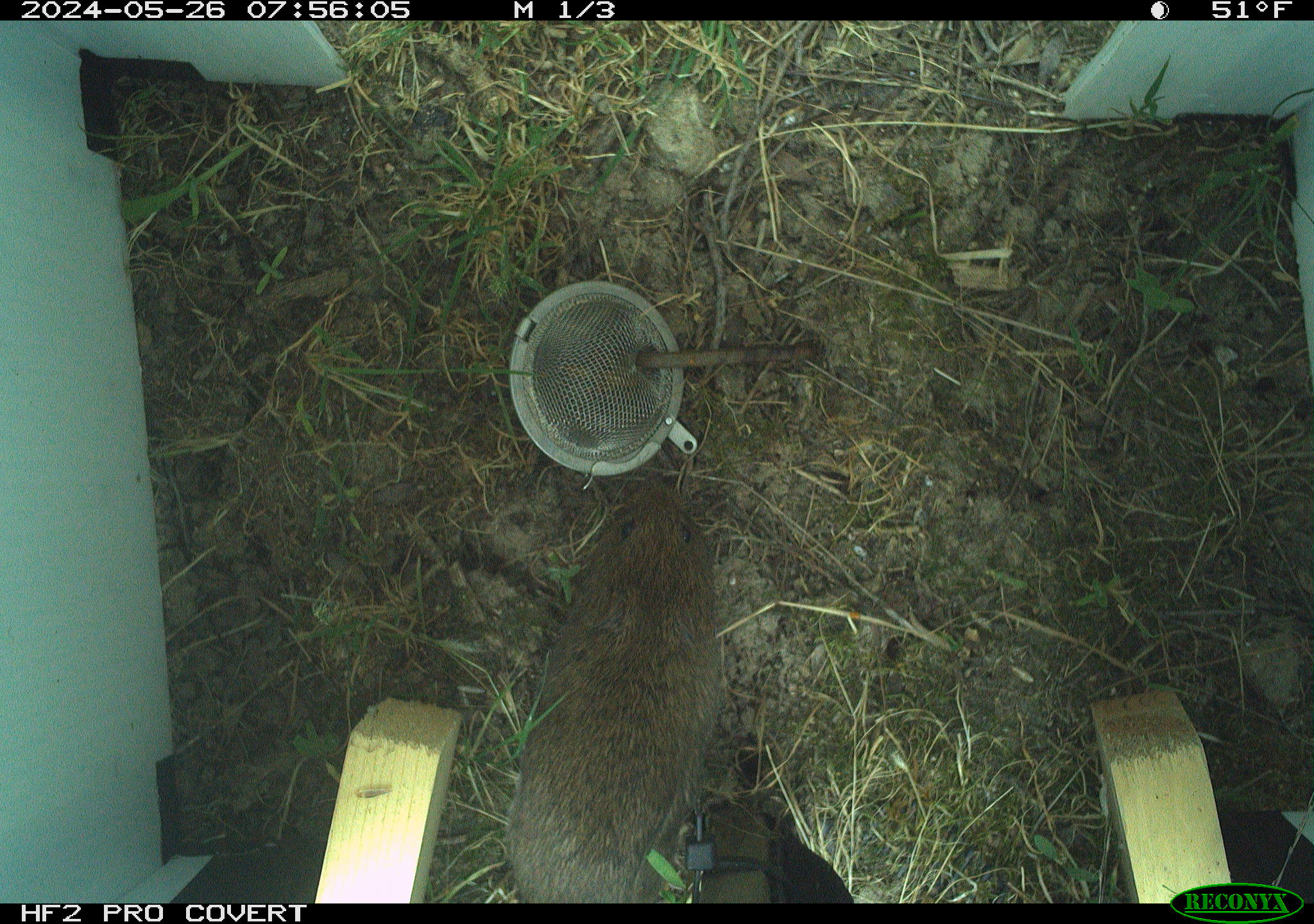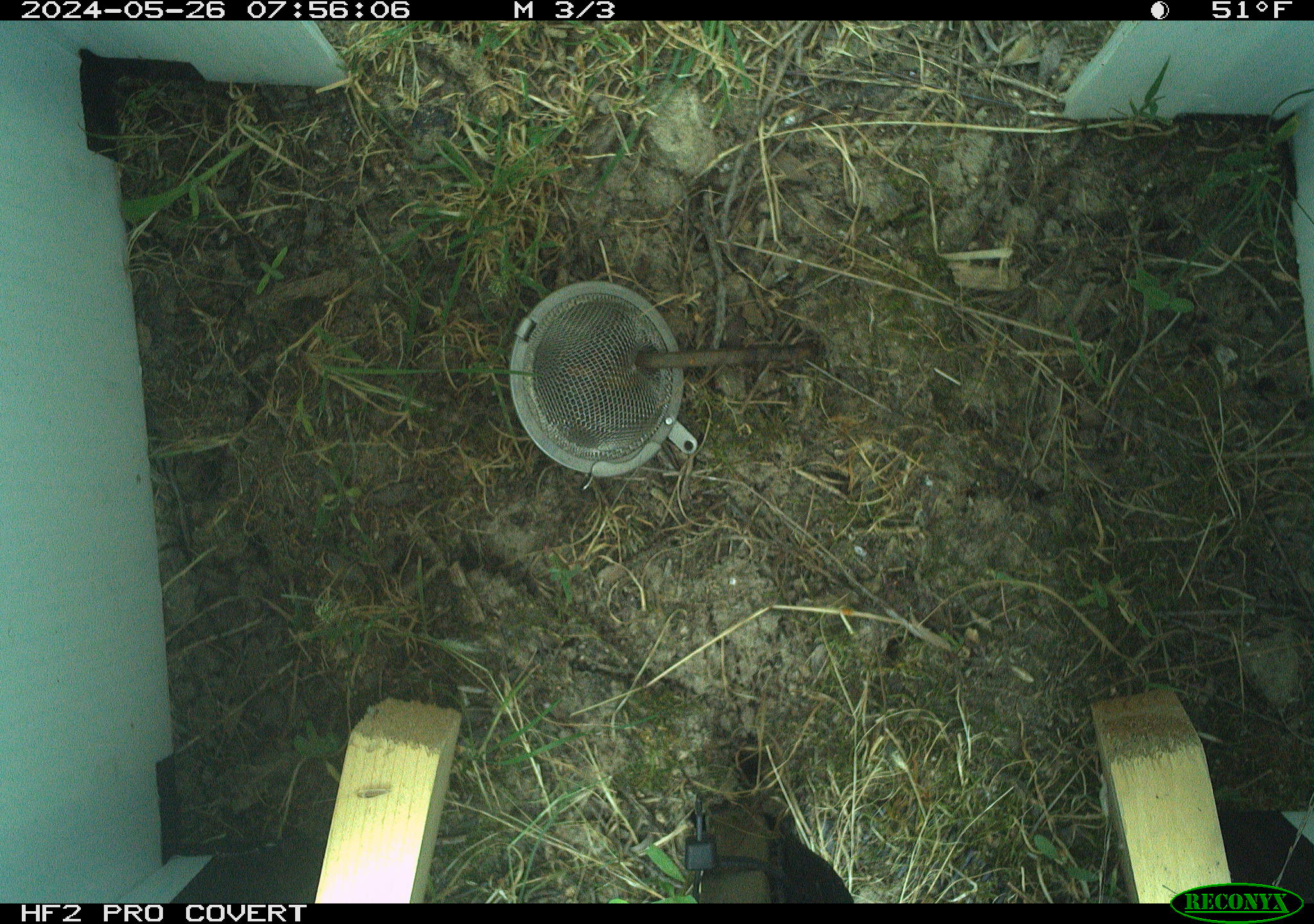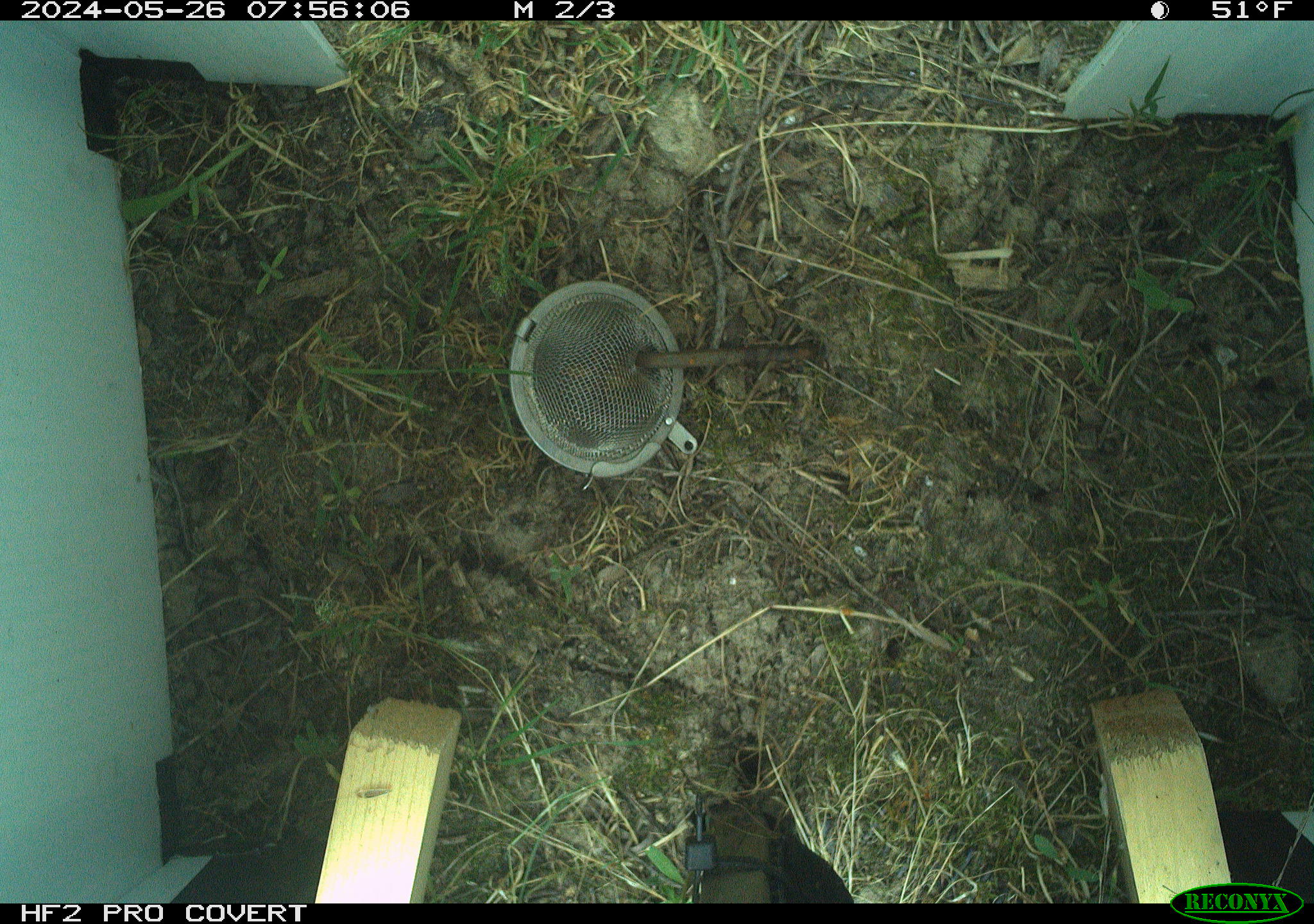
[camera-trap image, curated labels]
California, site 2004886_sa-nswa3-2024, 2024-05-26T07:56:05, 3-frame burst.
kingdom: Animalia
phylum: Chordata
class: Mammalia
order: Rodentia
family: Cricetidae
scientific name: Arvicolinae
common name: voles, lemmings, and muskrats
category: arvicolinae subfamily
Arvicolinae subfamily (voles, lemmings, and muskrats) (Arvicolinae).